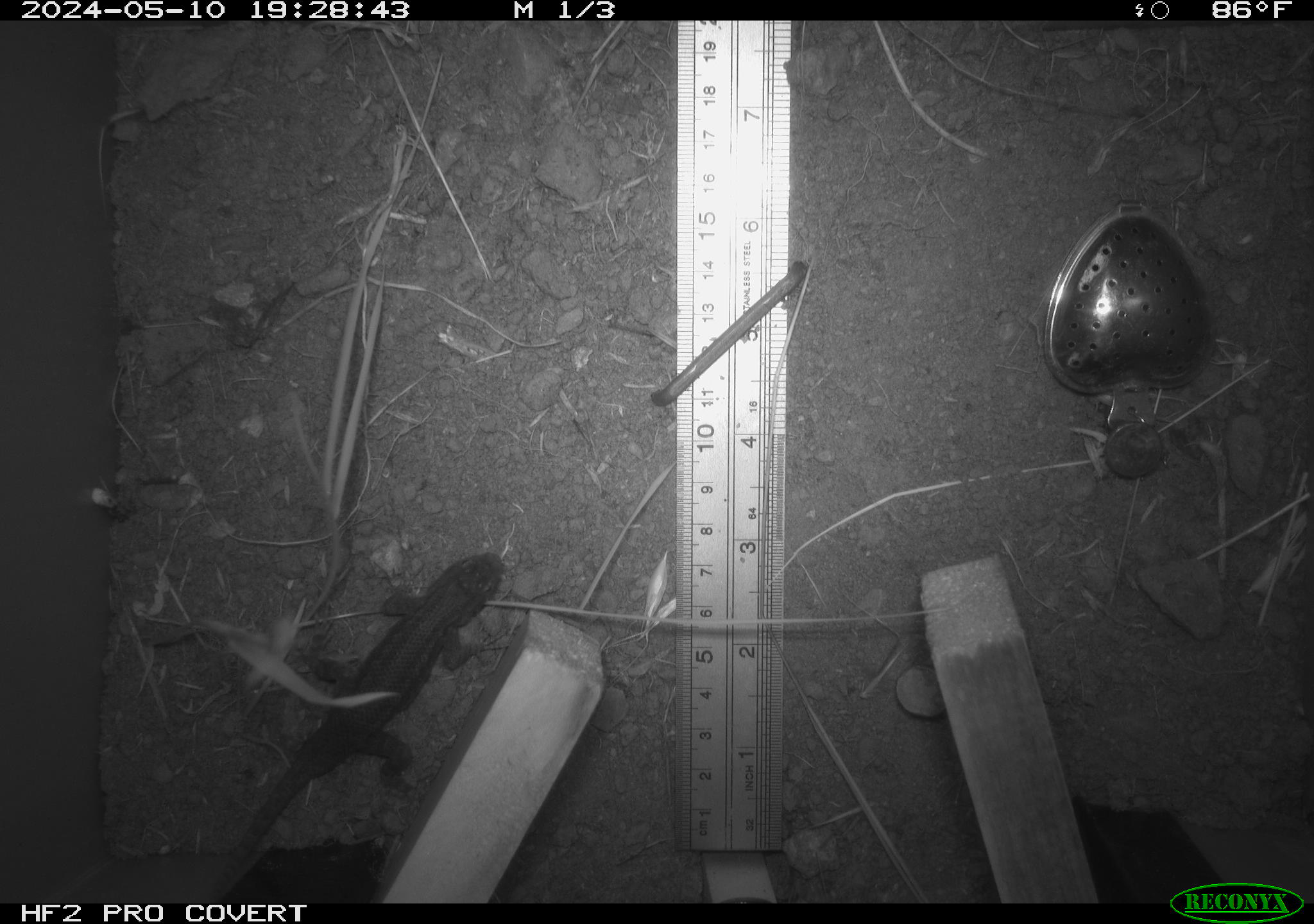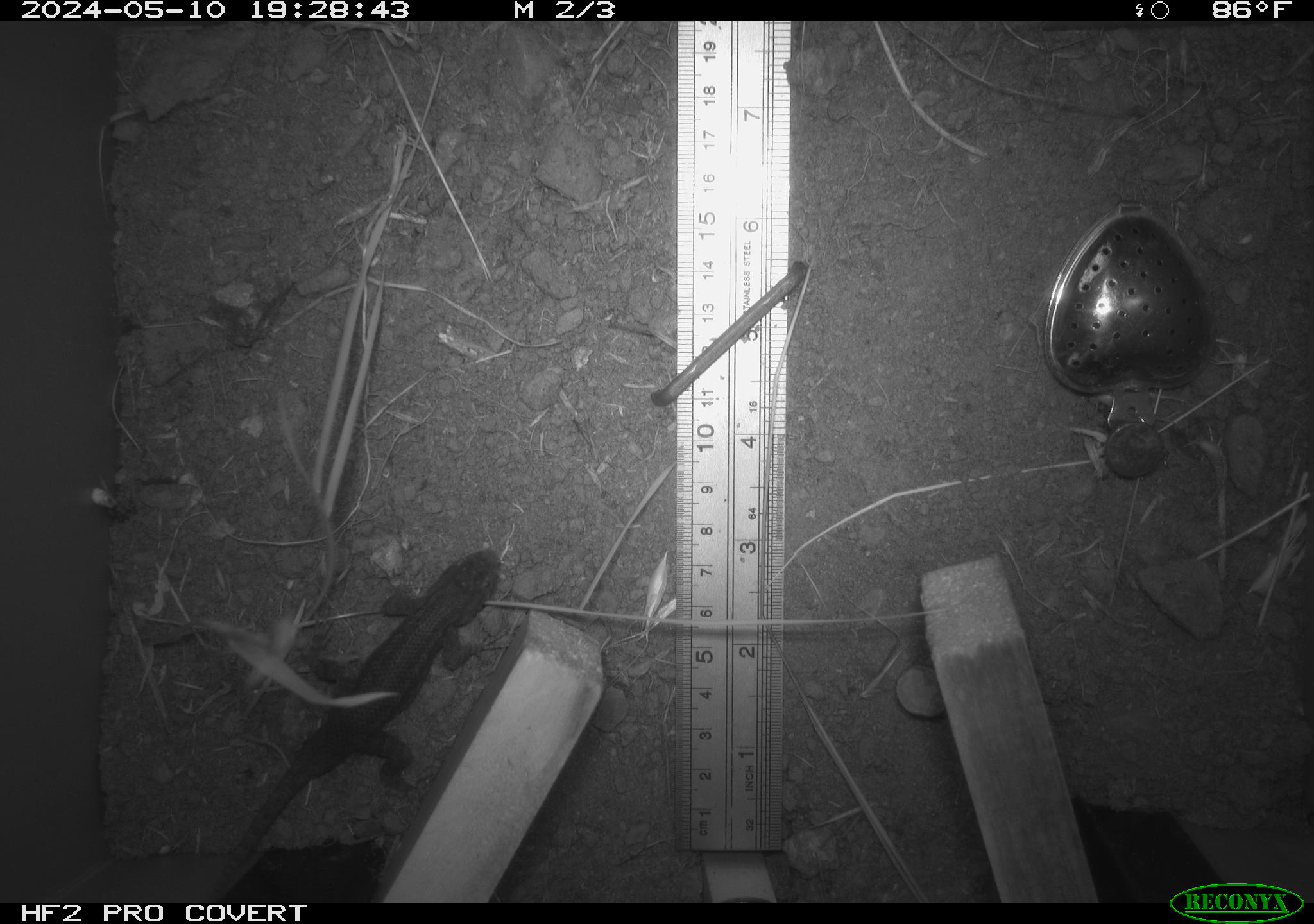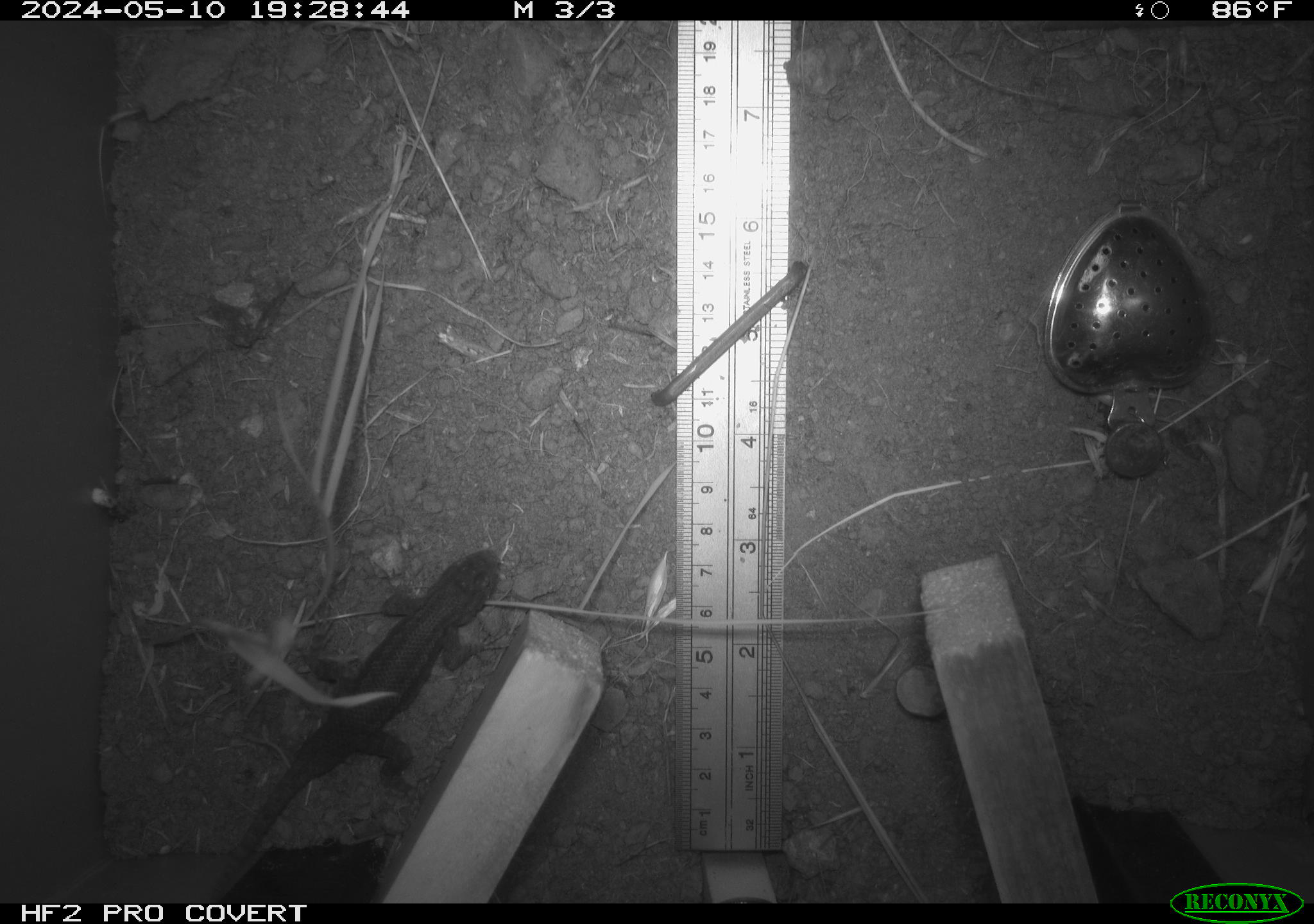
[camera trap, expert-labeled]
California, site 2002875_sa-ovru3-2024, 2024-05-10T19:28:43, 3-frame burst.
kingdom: Animalia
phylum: Chordata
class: Reptilia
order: Squamata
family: Phrynosomatidae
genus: Sceloporus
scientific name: Sceloporus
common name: spiny lizards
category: sceloporus species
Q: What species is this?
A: Sceloporus species (spiny lizards) (Sceloporus).